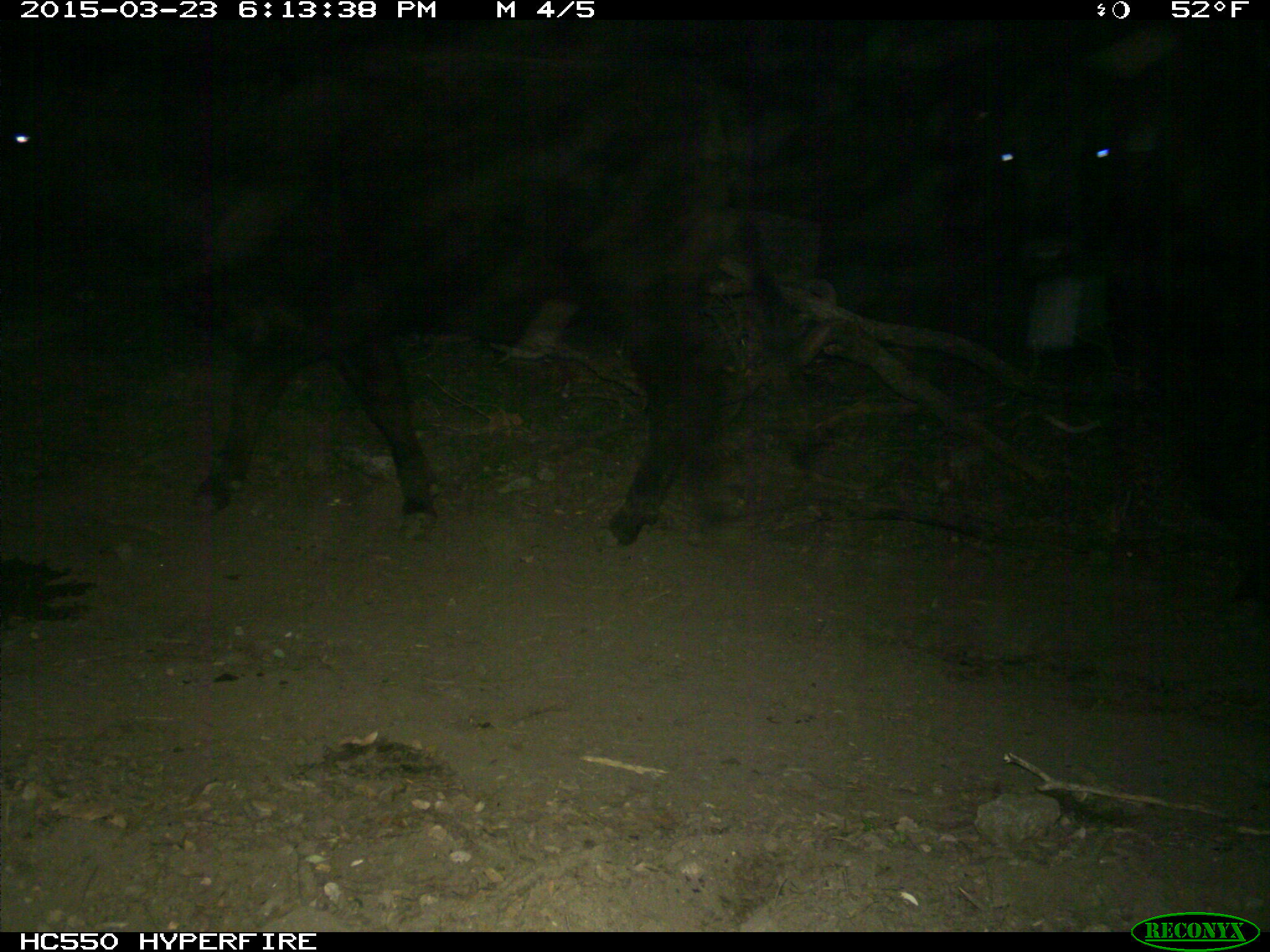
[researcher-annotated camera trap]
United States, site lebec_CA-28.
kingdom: Animalia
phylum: Chordata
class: Mammalia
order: Artiodactyla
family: Bovidae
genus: Bos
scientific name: Bos taurus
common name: domestic cow